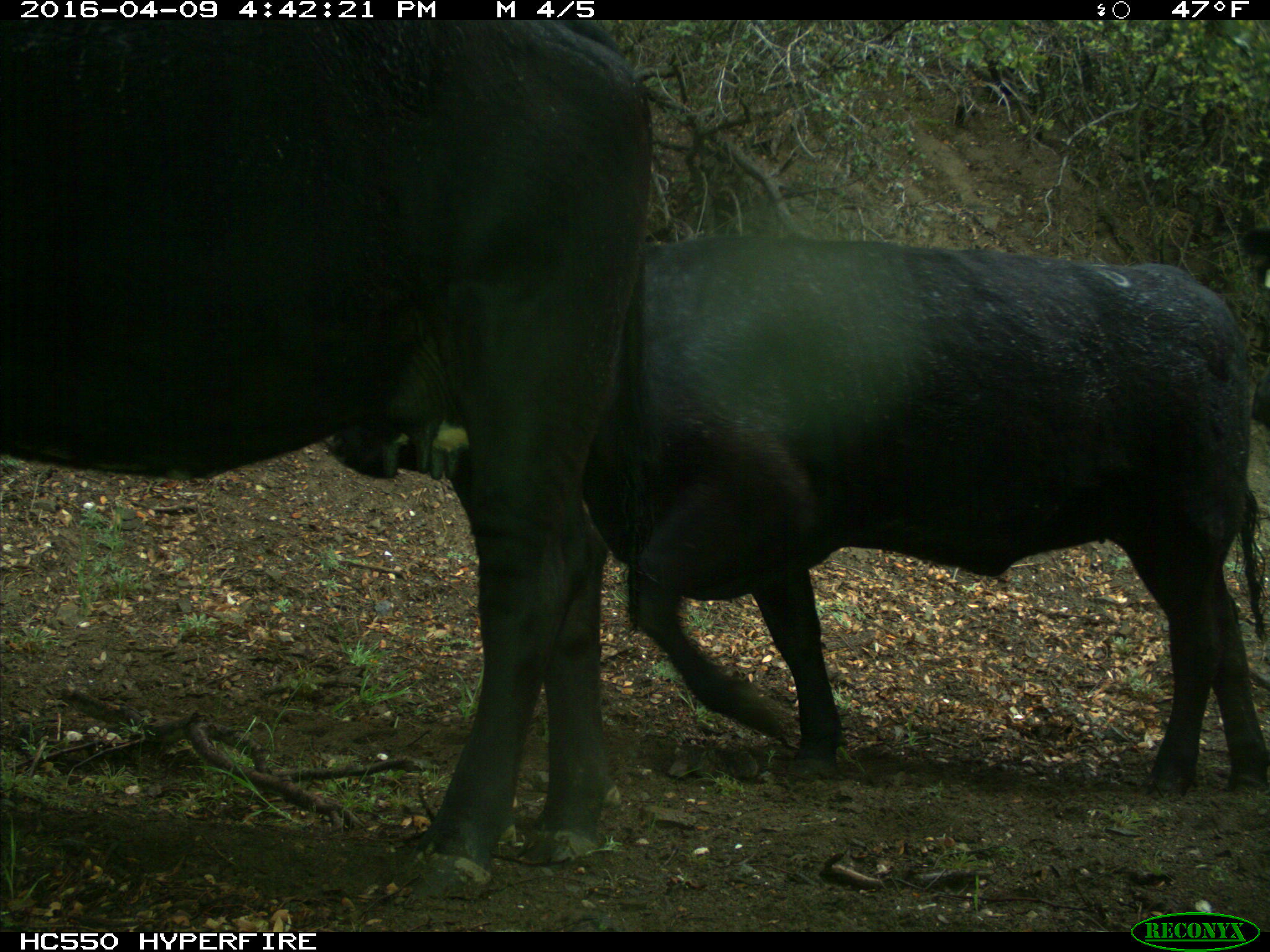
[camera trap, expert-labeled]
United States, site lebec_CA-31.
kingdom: Animalia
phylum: Chordata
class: Mammalia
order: Artiodactyla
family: Bovidae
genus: Bos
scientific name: Bos taurus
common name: domestic cow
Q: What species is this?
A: Bos taurus (domestic cow).